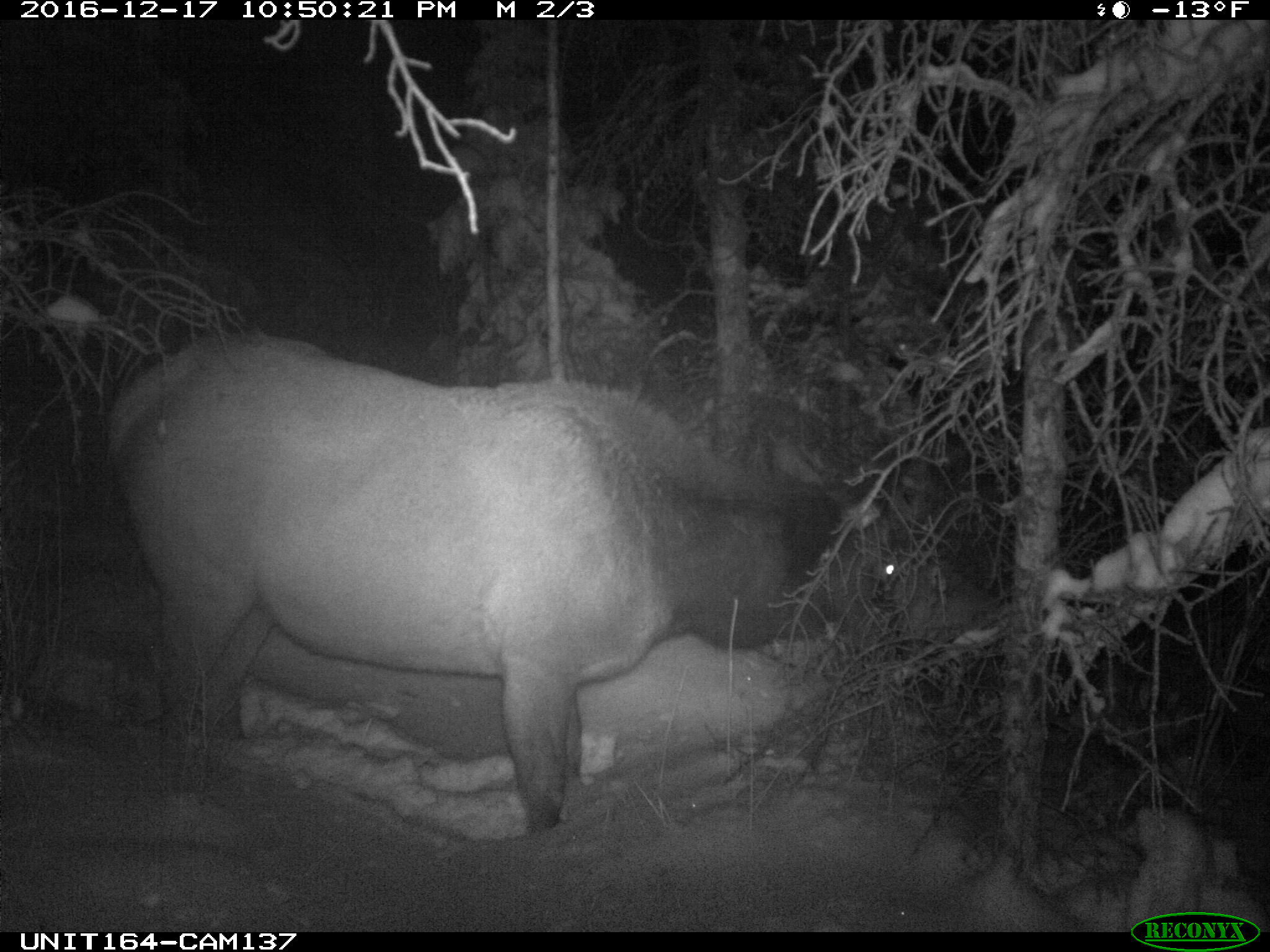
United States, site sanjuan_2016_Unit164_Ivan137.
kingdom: Animalia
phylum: Chordata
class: Mammalia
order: Artiodactyla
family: Cervidae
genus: Cervus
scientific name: Cervus elaphus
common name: red deer